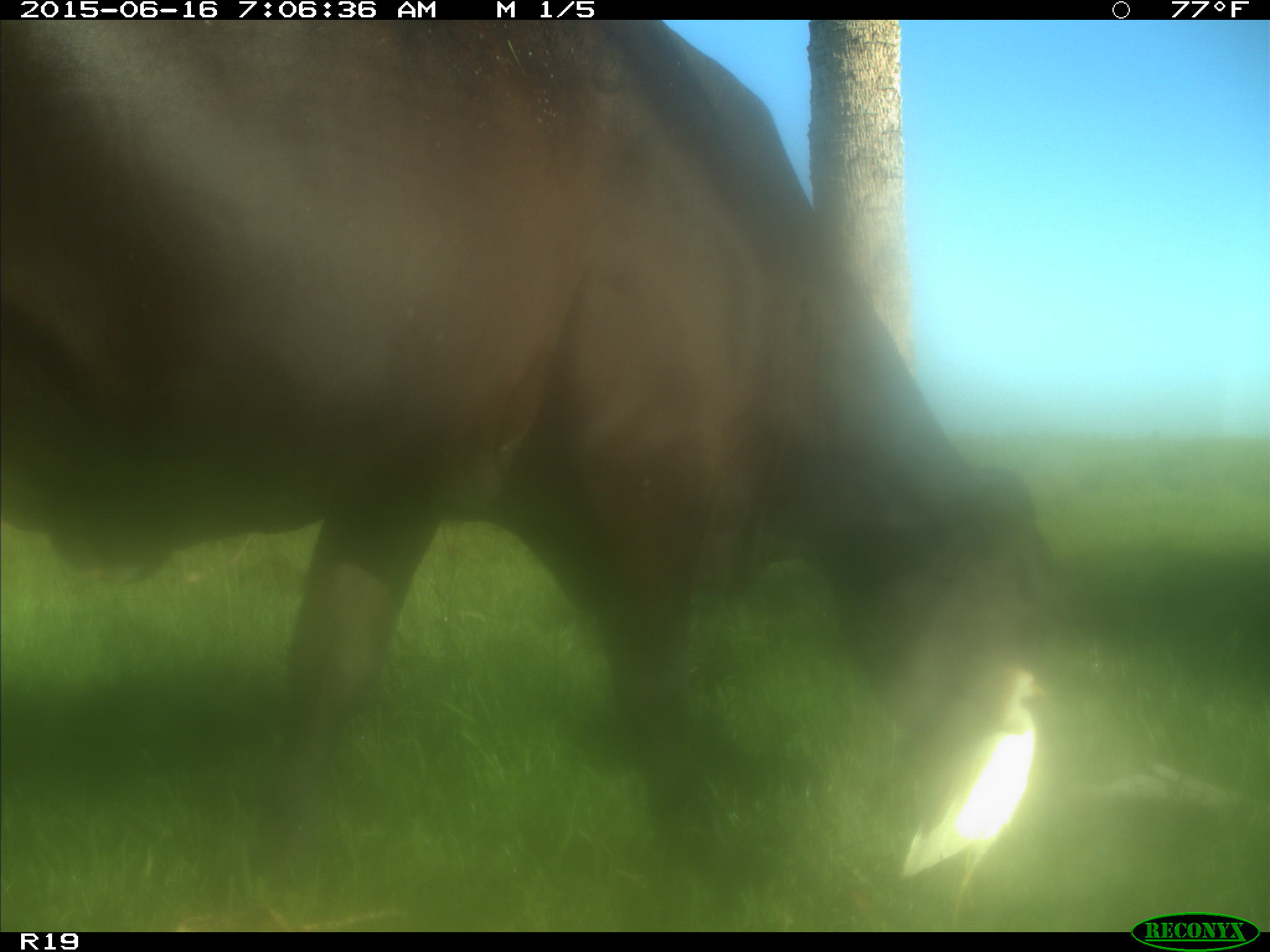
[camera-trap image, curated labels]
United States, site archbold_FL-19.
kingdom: Animalia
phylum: Chordata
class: Mammalia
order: Artiodactyla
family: Bovidae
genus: Bos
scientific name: Bos taurus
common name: domestic cow